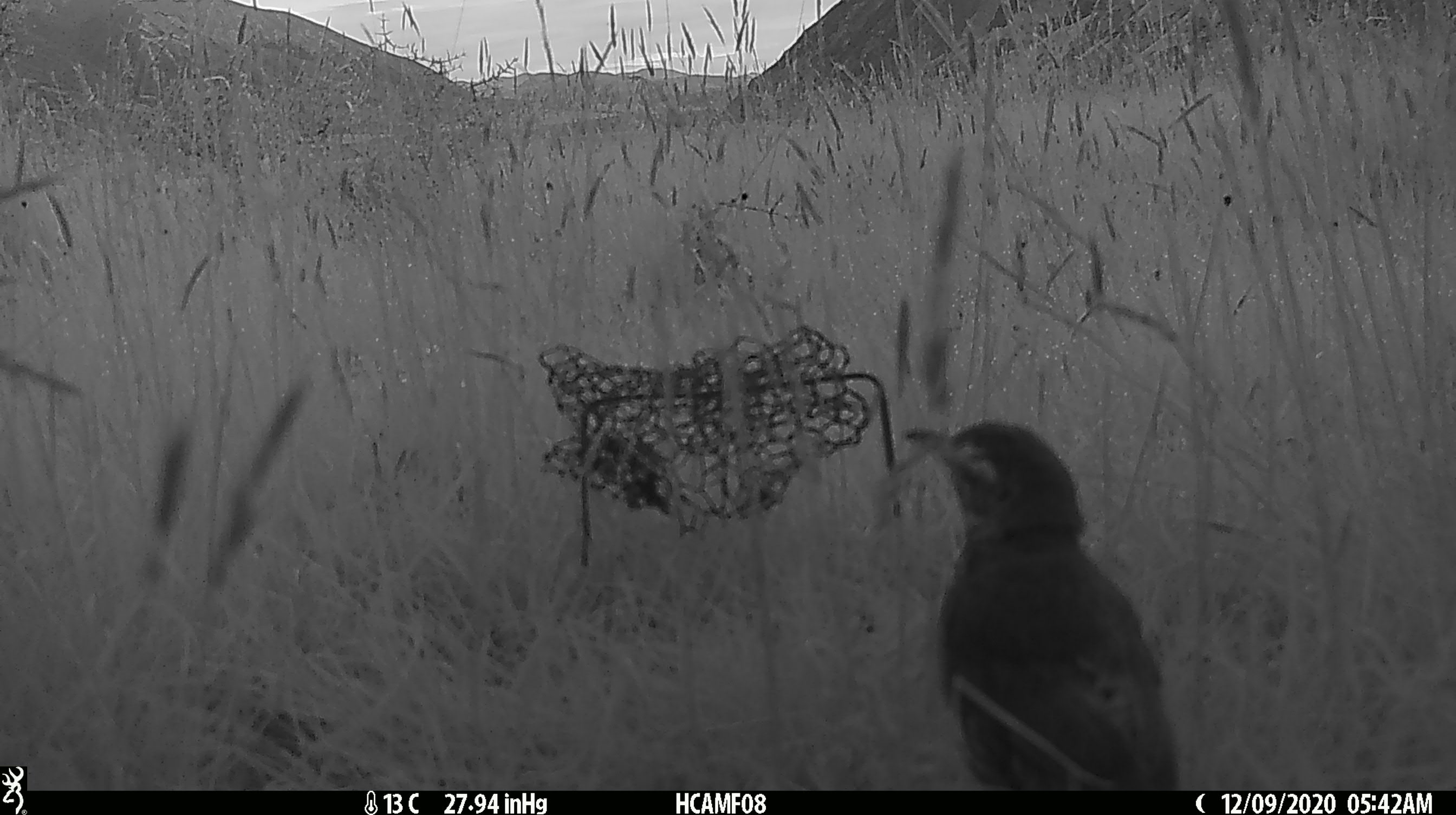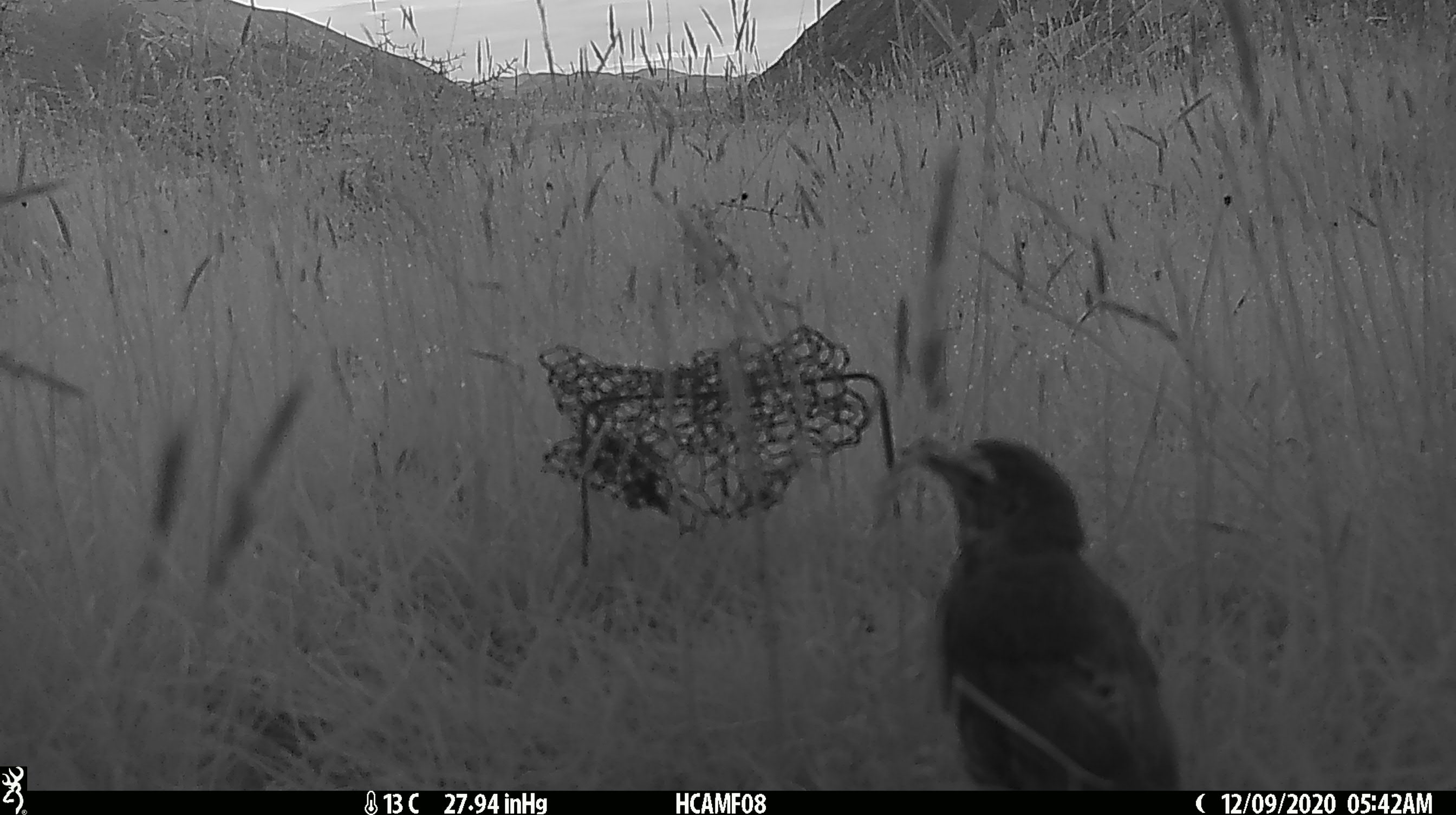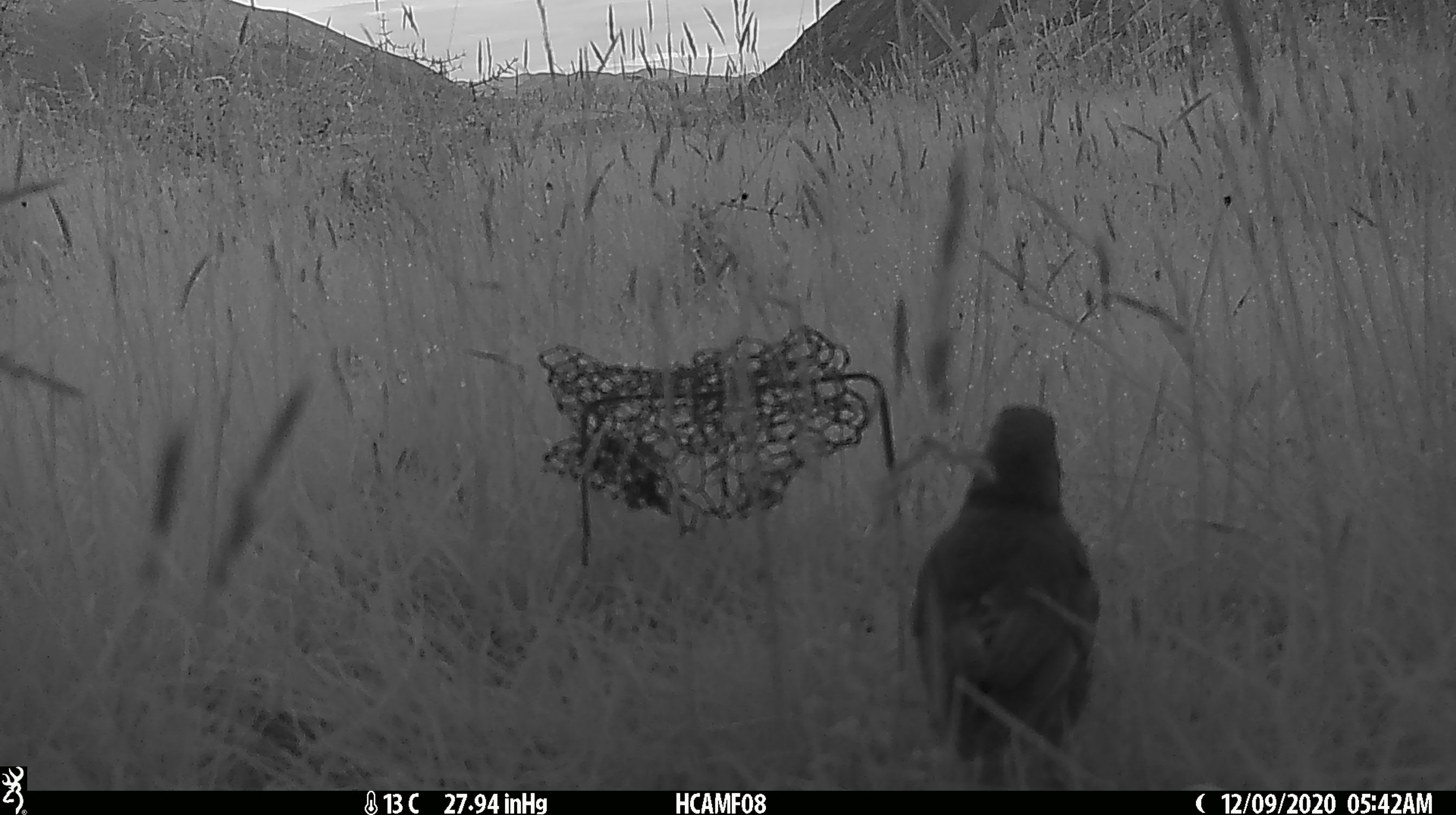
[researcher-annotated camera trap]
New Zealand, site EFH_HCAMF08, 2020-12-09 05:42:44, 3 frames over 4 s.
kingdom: Animalia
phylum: Chordata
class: Aves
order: Passeriformes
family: Turdidae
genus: Turdus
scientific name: Turdus philomelos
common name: song thrush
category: thrush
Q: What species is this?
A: Thrush (song thrush) (Turdus philomelos).